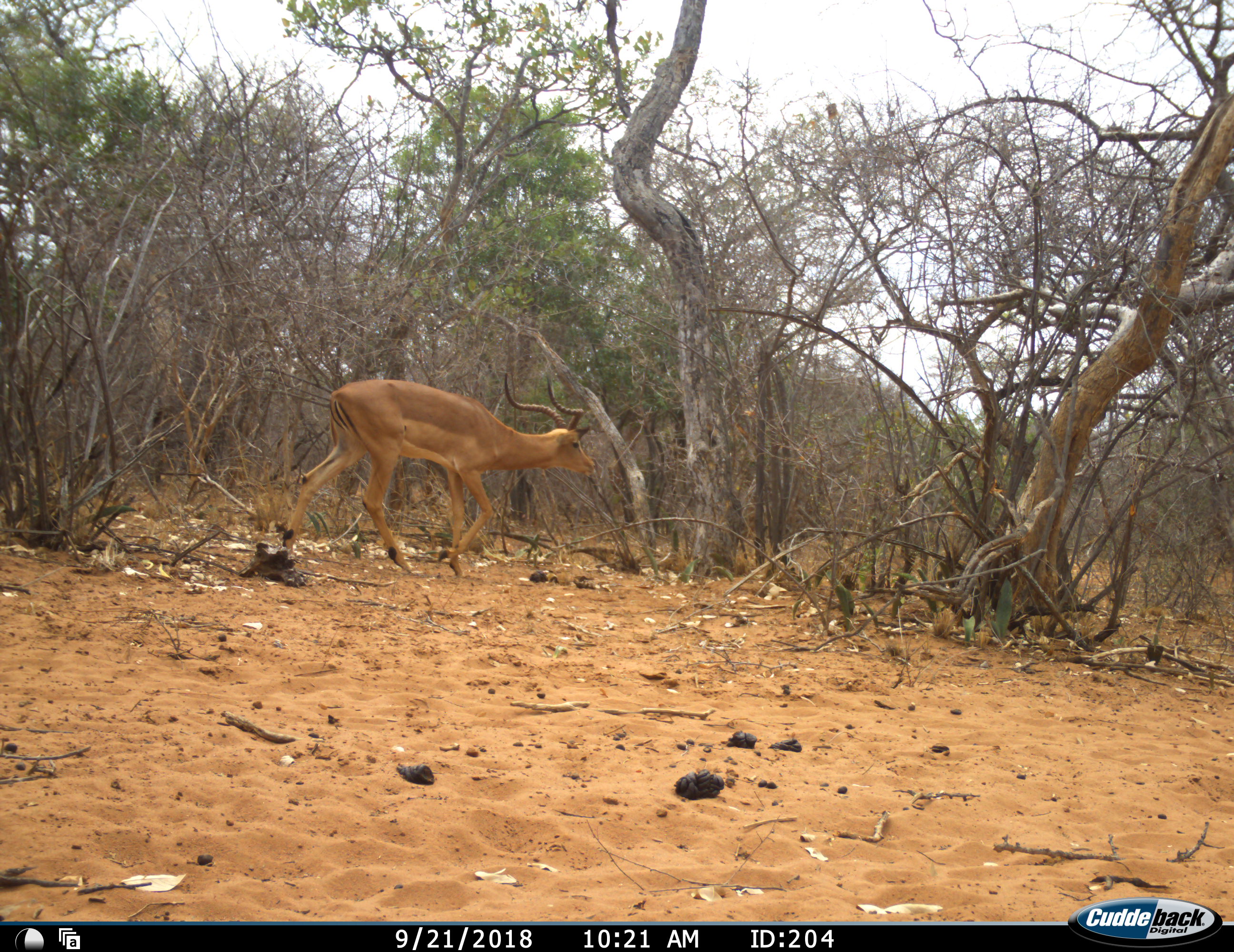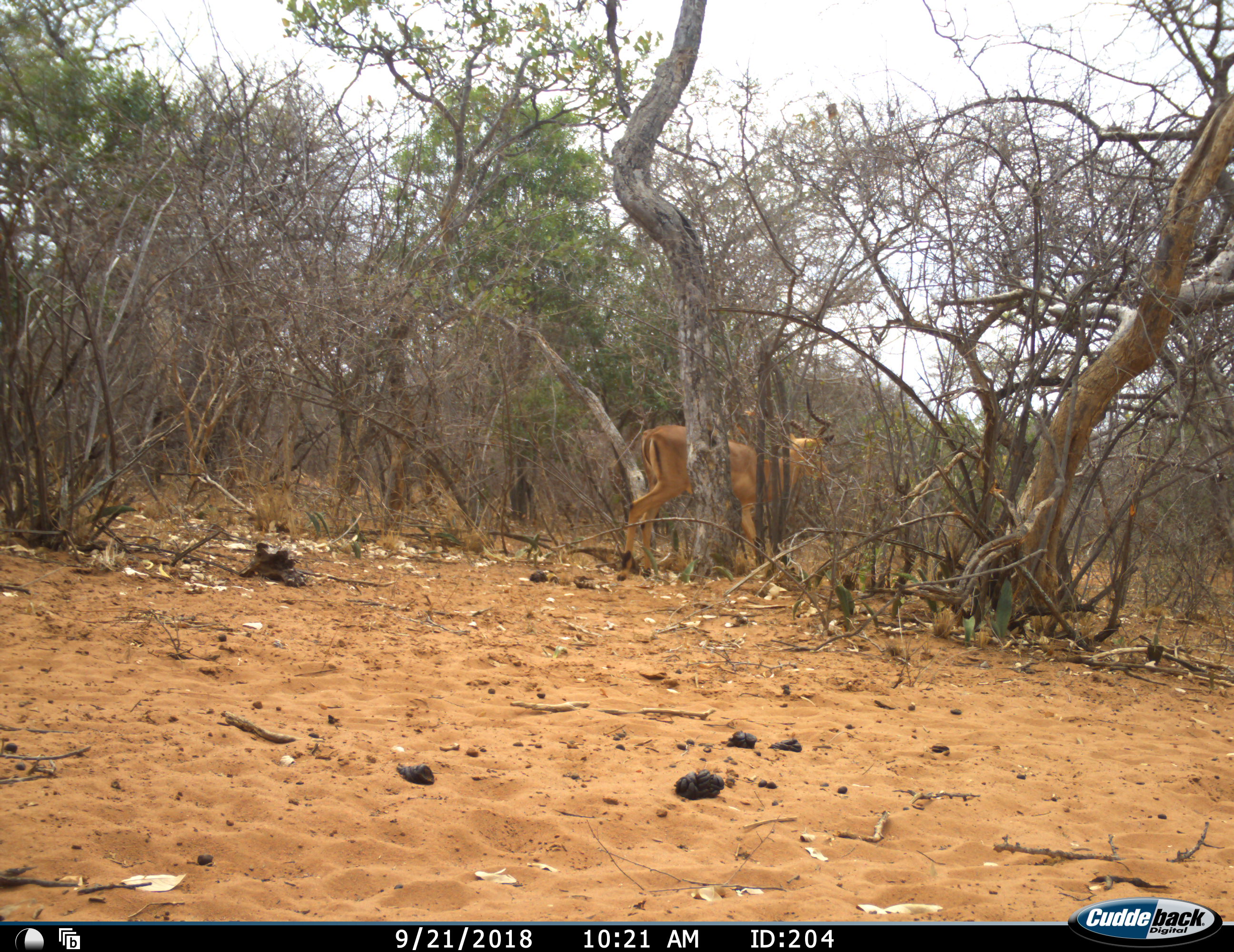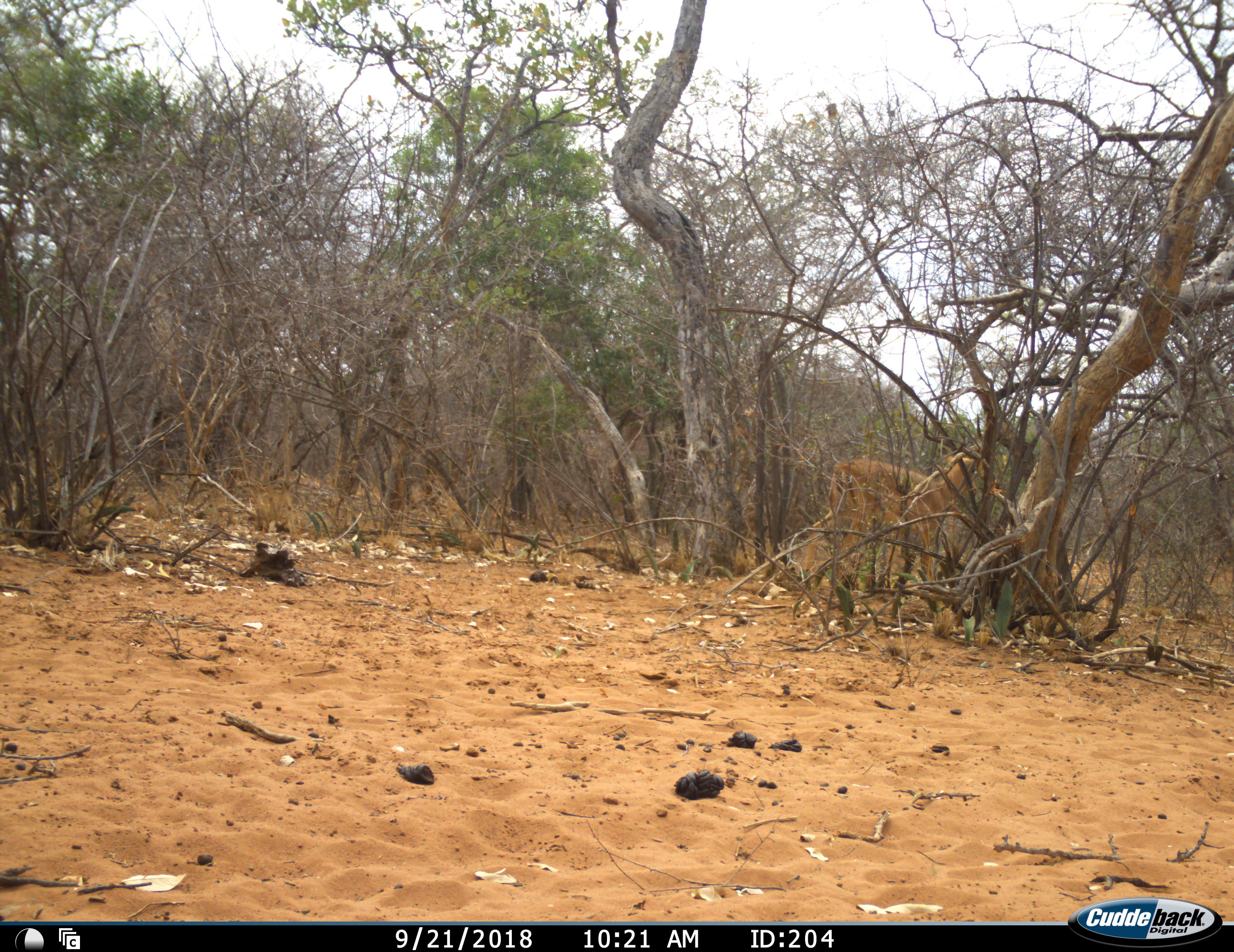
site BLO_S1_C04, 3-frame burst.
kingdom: Animalia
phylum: Chordata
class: Mammalia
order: Artiodactyla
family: Bovidae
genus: Aepyceros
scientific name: Aepyceros melampus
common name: impala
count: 1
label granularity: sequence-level